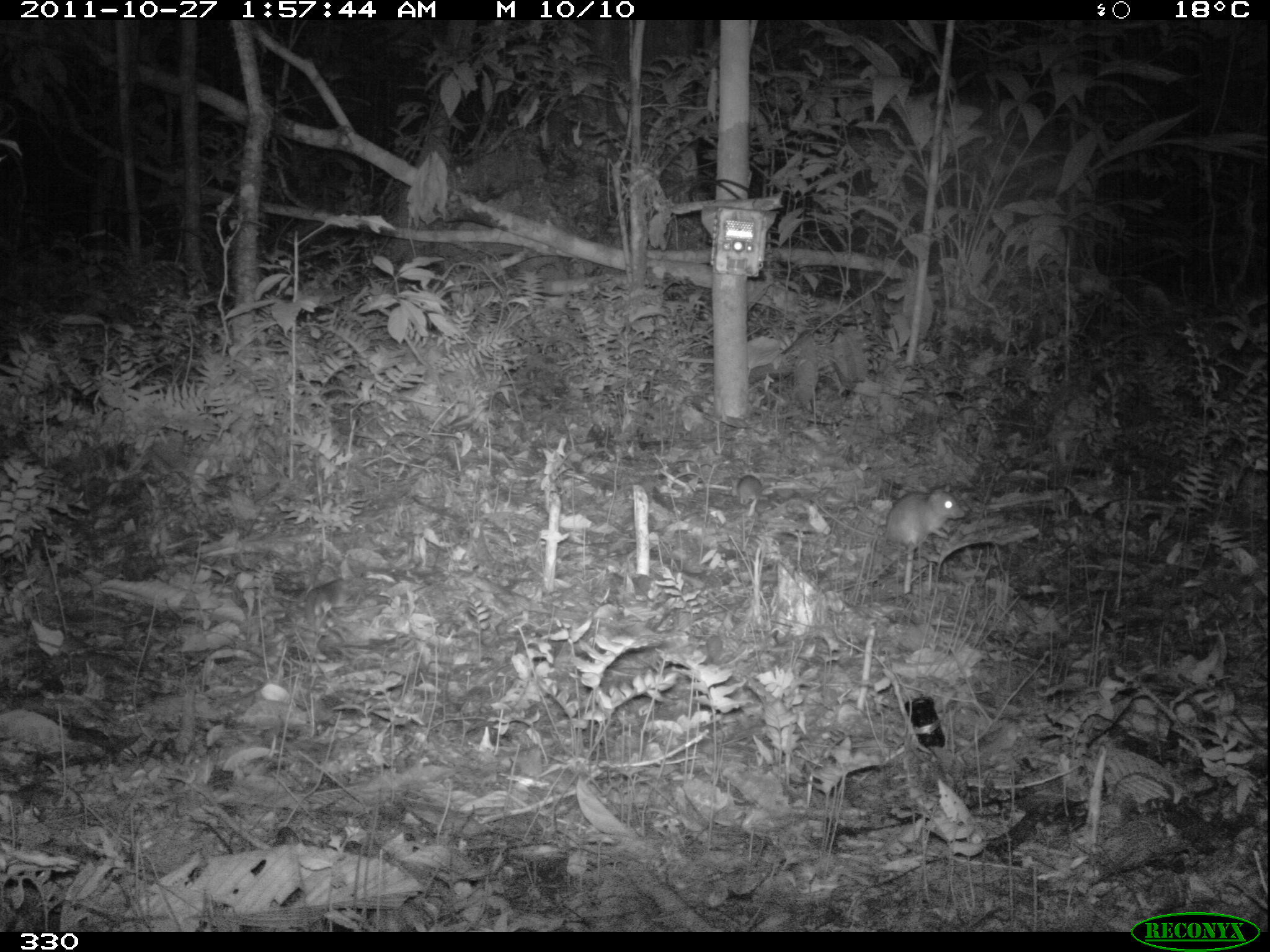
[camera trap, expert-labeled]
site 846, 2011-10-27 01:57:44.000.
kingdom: Animalia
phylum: Chordata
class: Mammalia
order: Rodentia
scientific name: Rodentia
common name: rodents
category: unknown rodent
Unknown rodent (rodents) (Rodentia).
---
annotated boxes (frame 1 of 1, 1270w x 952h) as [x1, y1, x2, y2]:
unknown rodent: [811, 489, 965, 546]; [736, 474, 772, 504]